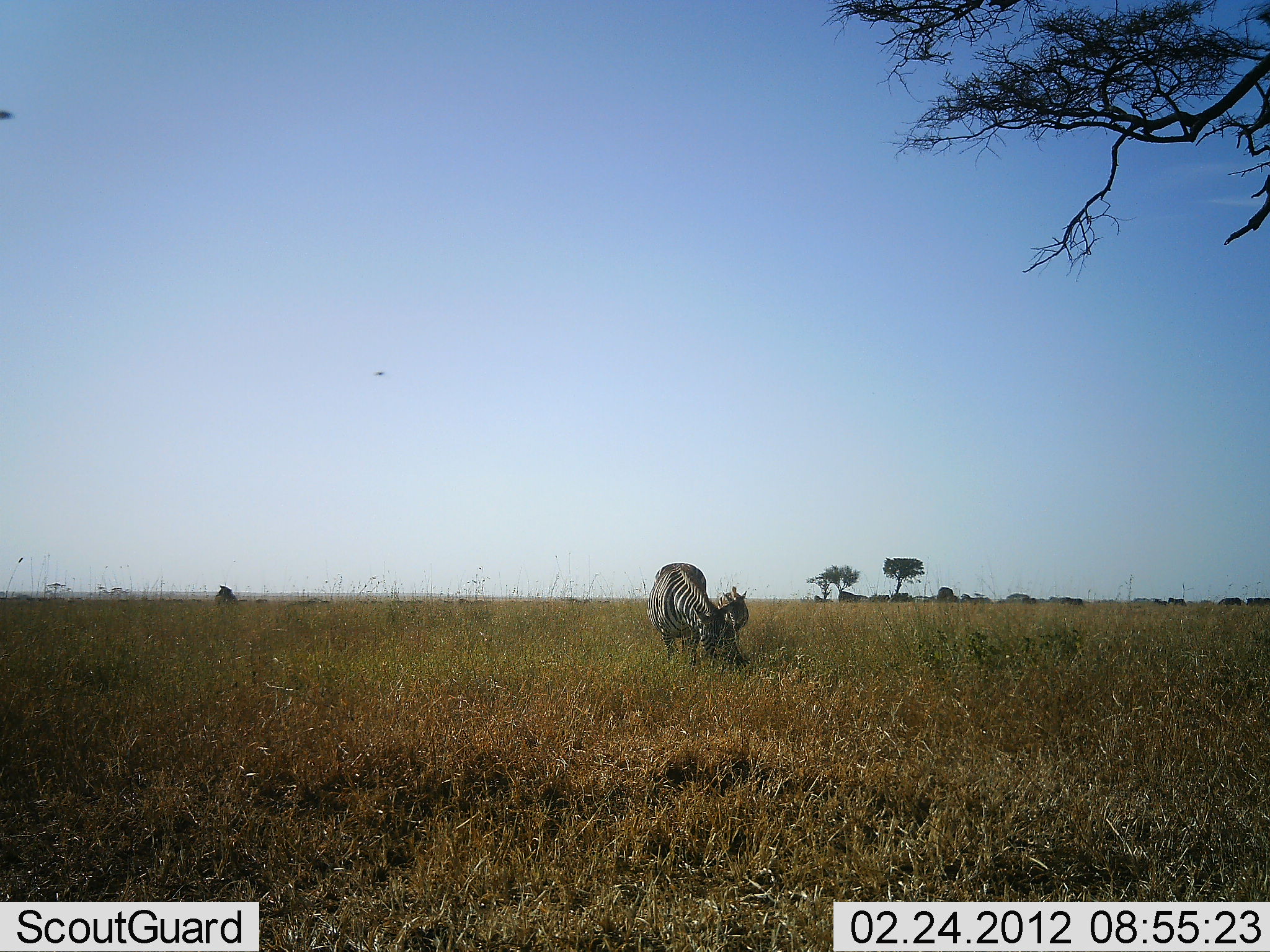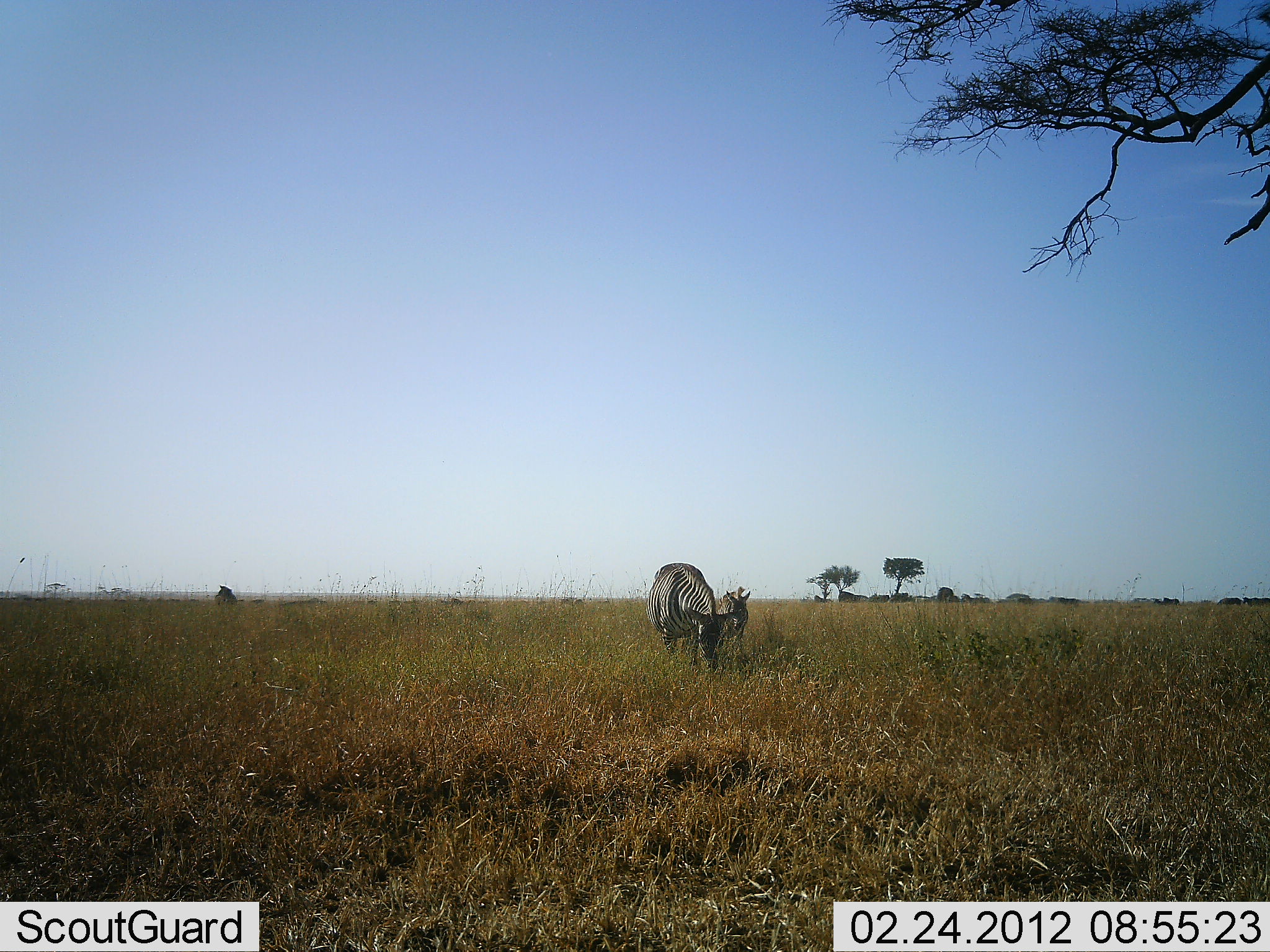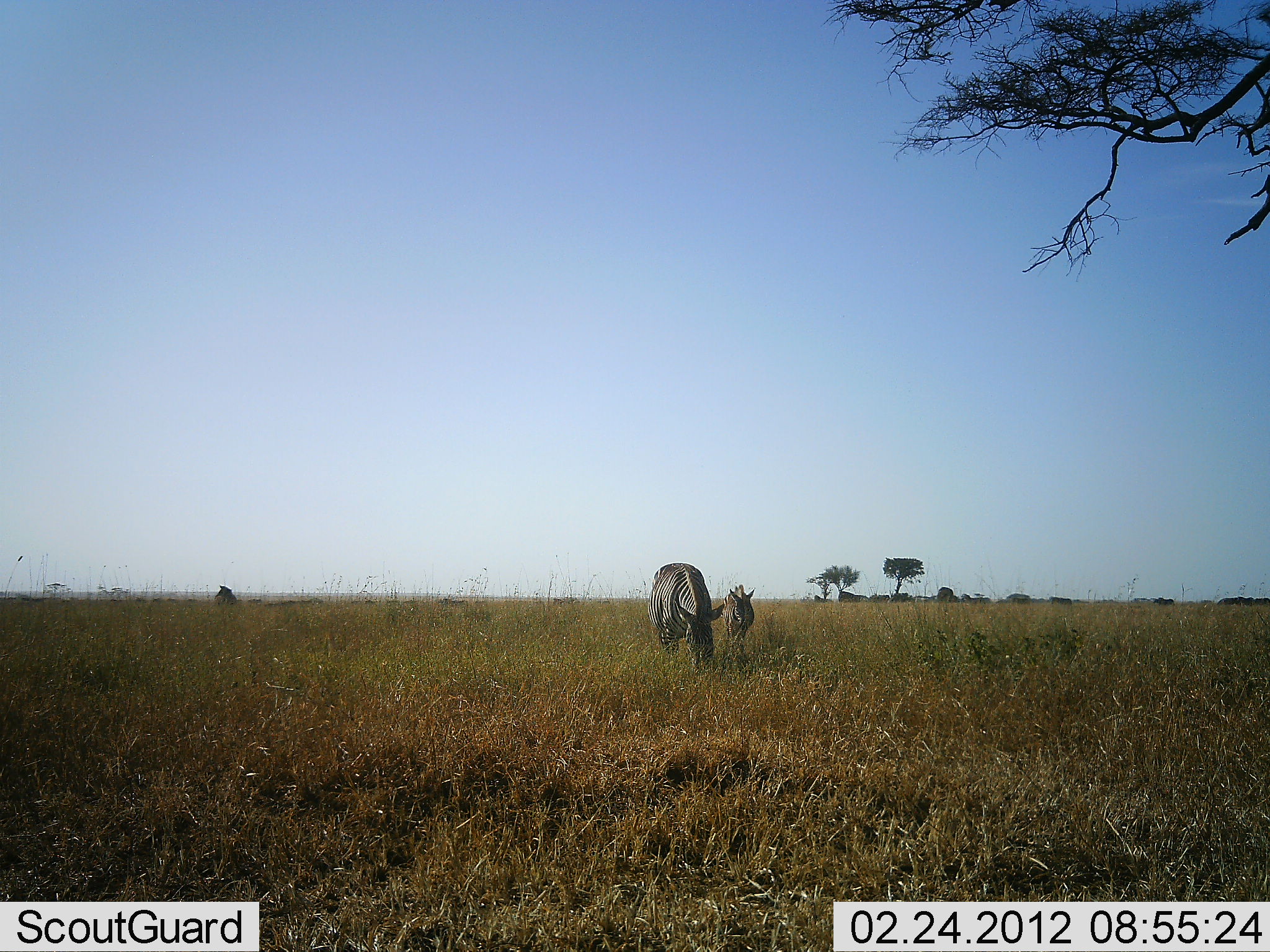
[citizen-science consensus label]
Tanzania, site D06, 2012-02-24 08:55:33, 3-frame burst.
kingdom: Animalia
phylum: Chordata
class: Mammalia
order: Perissodactyla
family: Equidae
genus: Equus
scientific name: Equus quagga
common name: plains zebra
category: zebra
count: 2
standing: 69%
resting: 8%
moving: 8%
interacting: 8%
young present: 54%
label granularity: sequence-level